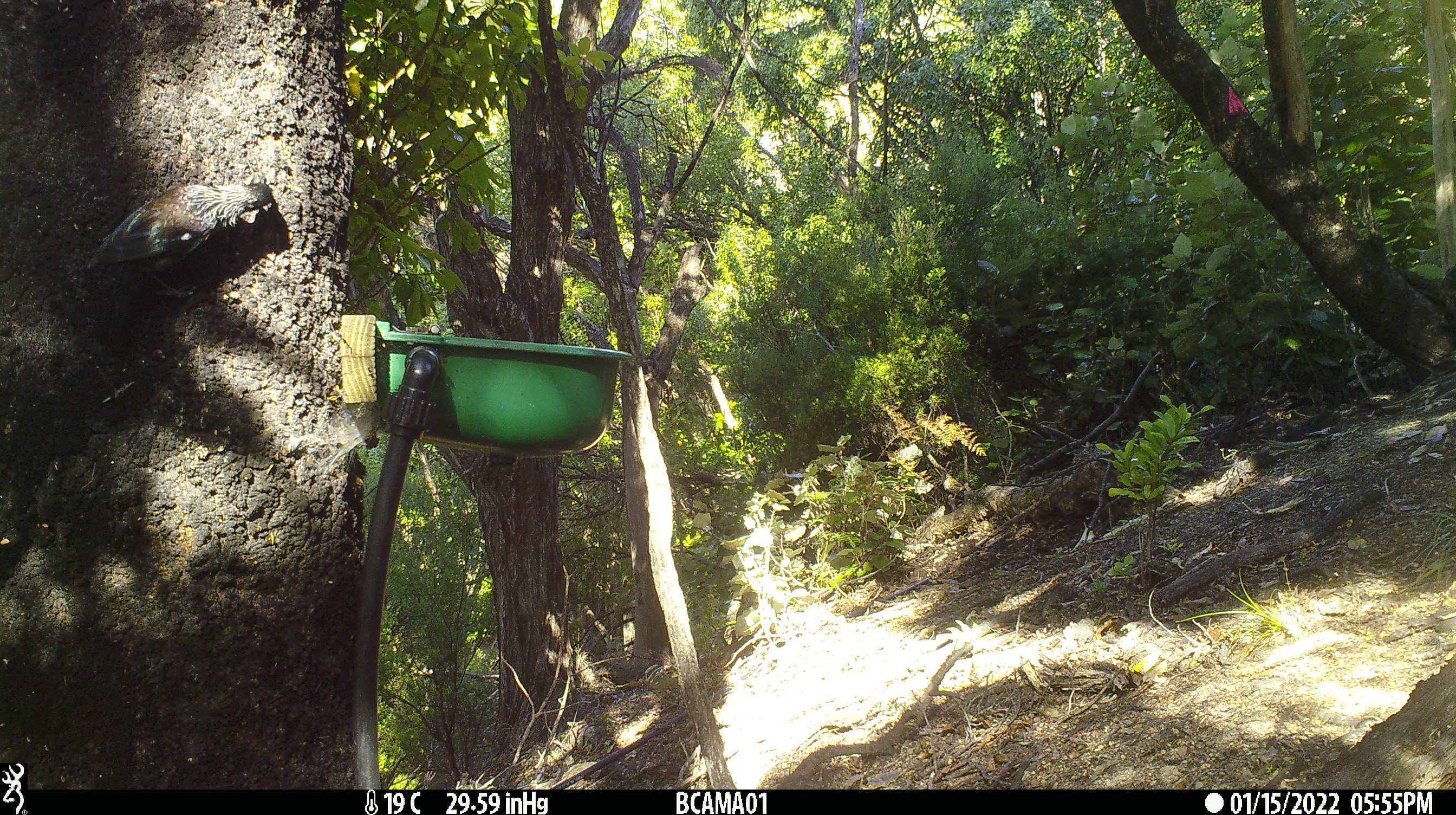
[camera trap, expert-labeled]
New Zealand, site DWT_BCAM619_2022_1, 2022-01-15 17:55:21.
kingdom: Animalia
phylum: Chordata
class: Aves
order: Passeriformes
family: Meliphagidae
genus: Prosthemadera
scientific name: Prosthemadera novaeseelandiae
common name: tui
Tui (Prosthemadera novaeseelandiae).